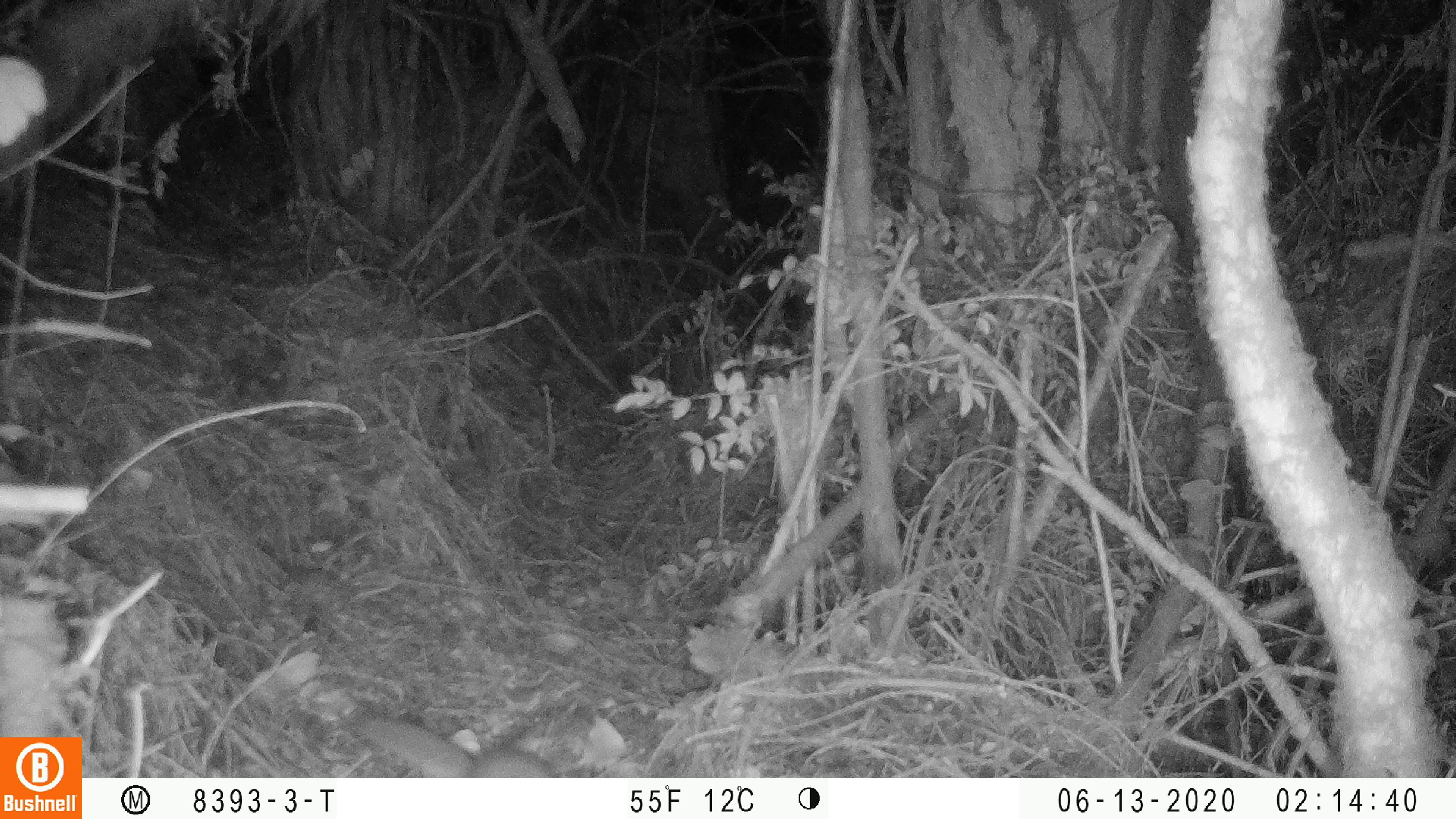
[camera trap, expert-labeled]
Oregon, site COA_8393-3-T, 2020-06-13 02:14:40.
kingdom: Animalia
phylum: Chordata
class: Mammalia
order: Rodentia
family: Sciuridae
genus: Glaucomys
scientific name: Glaucomys oregonensis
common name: humboldt's flying squirrel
Humboldt's flying squirrel (Glaucomys oregonensis).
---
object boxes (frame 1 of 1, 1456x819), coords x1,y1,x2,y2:
humboldt's flying squirrel: 334,707,565,773